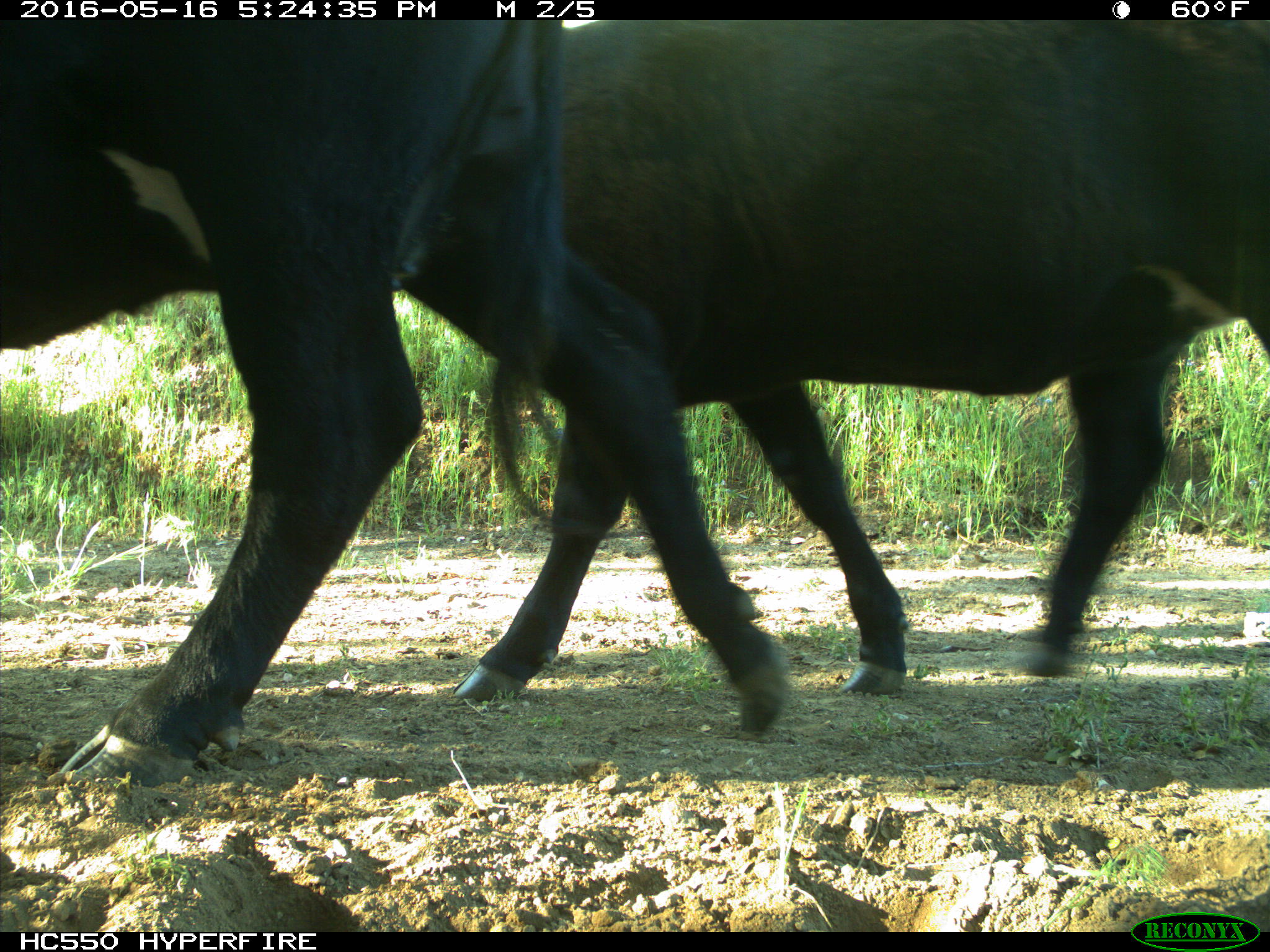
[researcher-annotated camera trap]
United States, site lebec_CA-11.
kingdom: Animalia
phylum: Chordata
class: Mammalia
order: Artiodactyla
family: Bovidae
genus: Bos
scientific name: Bos taurus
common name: domestic cow